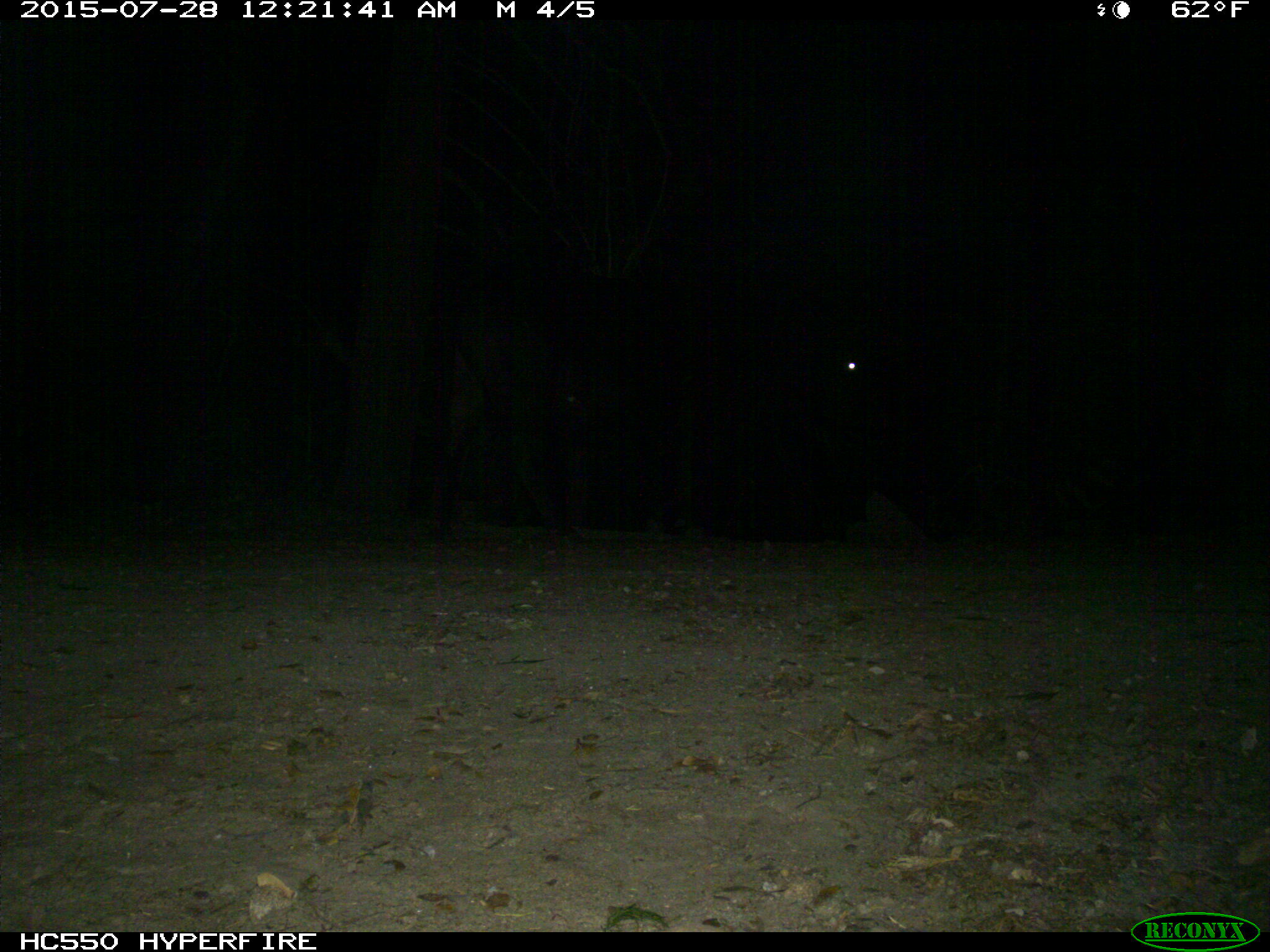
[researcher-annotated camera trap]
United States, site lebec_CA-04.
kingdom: Animalia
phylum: Chordata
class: Mammalia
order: Artiodactyla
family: Bovidae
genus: Bos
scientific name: Bos taurus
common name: domestic cow